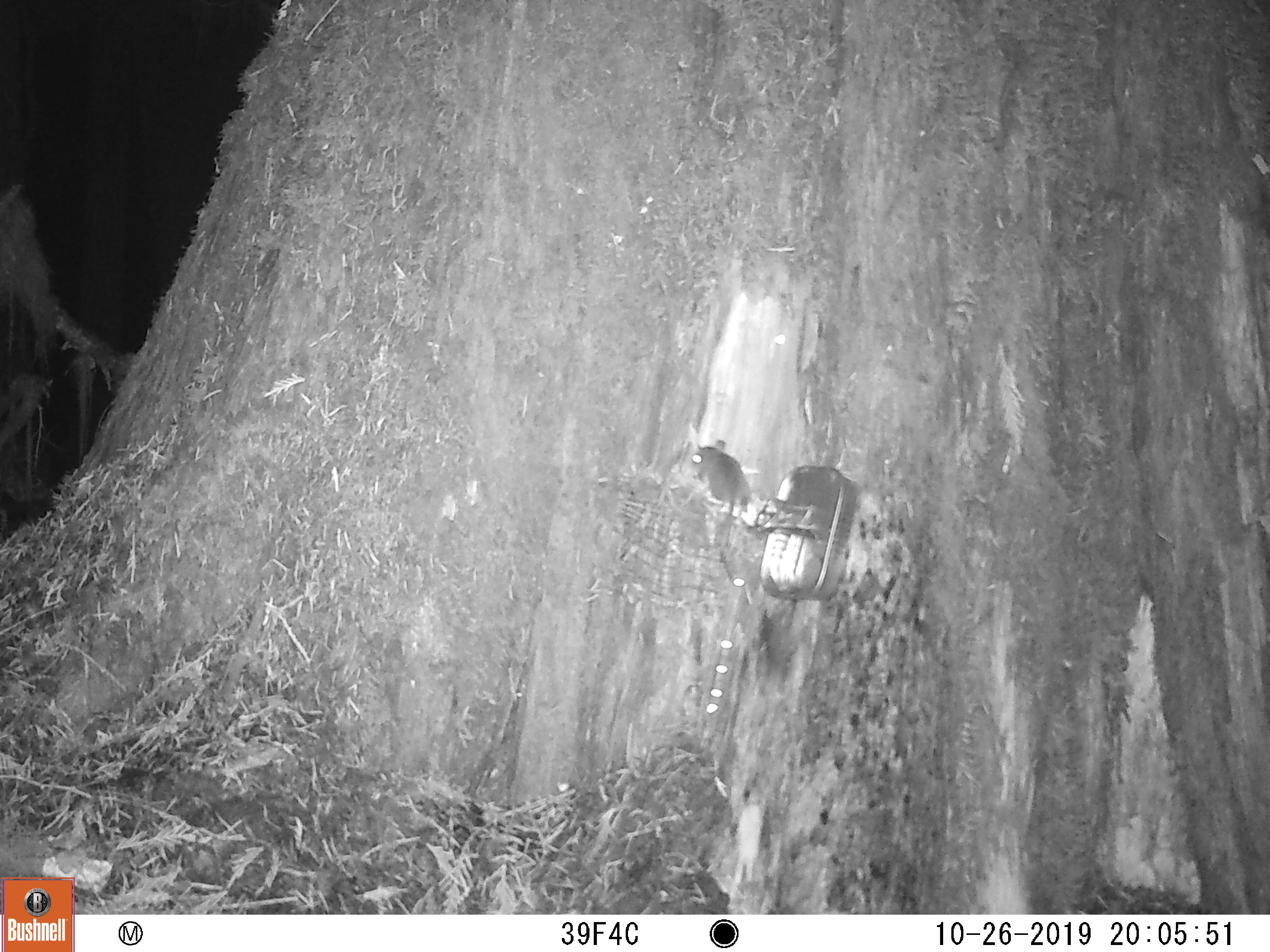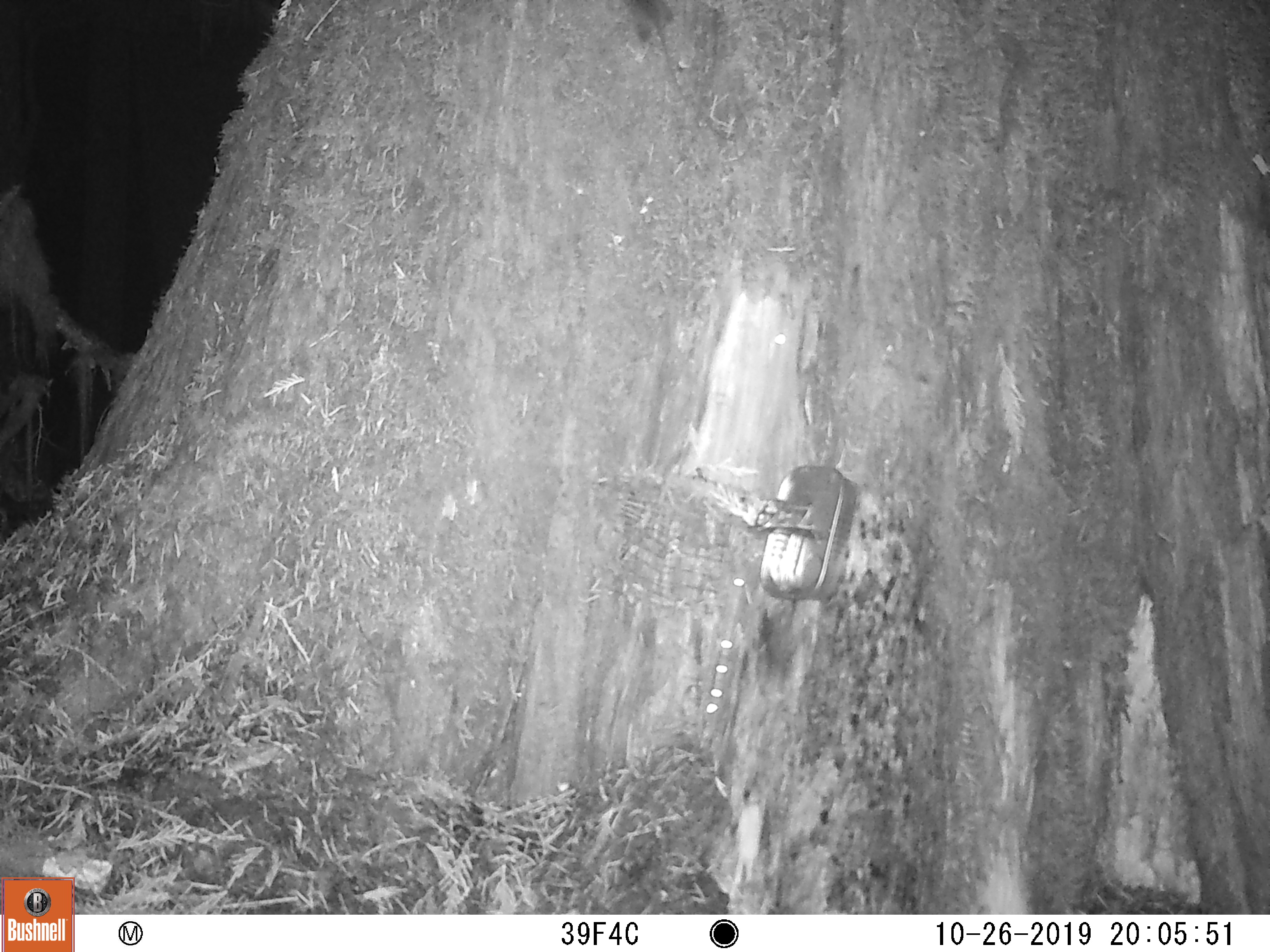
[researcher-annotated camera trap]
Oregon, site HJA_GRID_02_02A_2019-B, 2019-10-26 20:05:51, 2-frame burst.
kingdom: Animalia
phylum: Chordata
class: Mammalia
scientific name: Mammalia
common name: small mammal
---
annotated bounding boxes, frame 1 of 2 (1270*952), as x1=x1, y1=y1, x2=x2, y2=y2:
small mammal: x1=688, y1=433, x2=758, y2=536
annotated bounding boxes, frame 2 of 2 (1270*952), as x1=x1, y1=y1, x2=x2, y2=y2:
small mammal: x1=613, y1=1, x2=723, y2=134